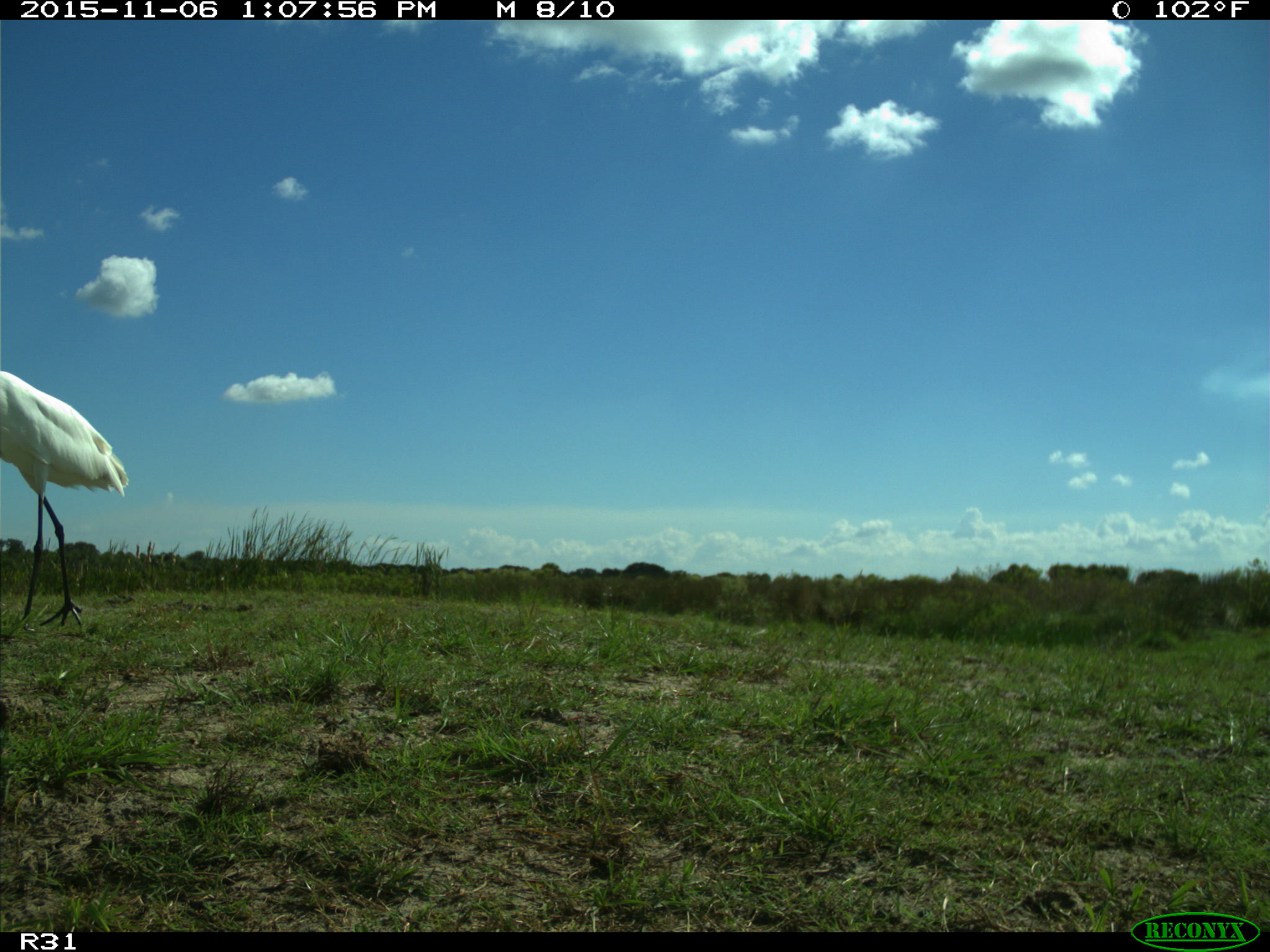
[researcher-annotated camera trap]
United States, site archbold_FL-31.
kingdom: Animalia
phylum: Chordata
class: Aves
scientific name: Aves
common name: birds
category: unidentified bird